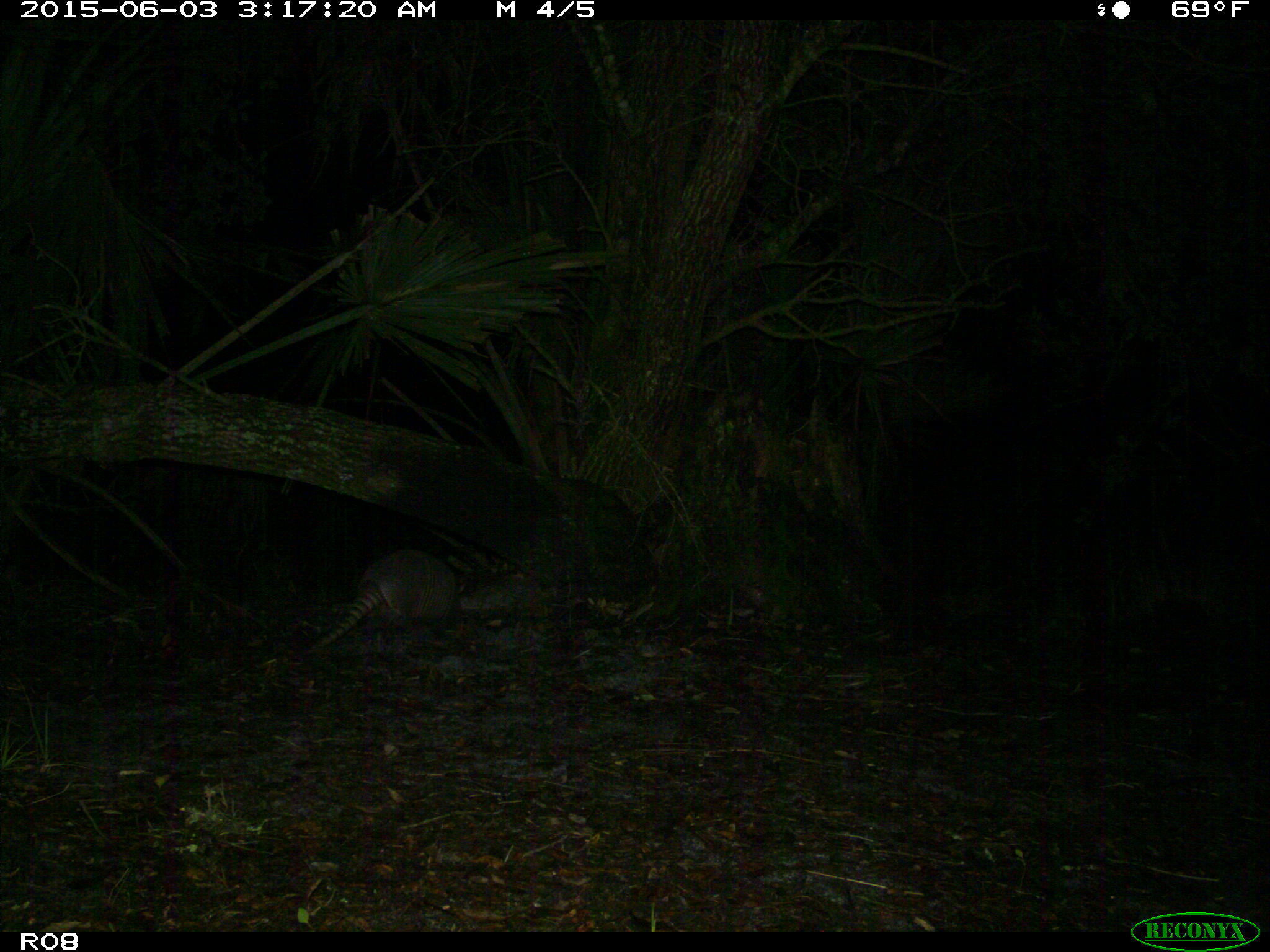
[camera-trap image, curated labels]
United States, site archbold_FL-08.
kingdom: Animalia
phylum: Chordata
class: Mammalia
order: Cingulata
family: Dasypodidae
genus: Dasypus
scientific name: Dasypus novemcinctus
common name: nine-banded armadillo